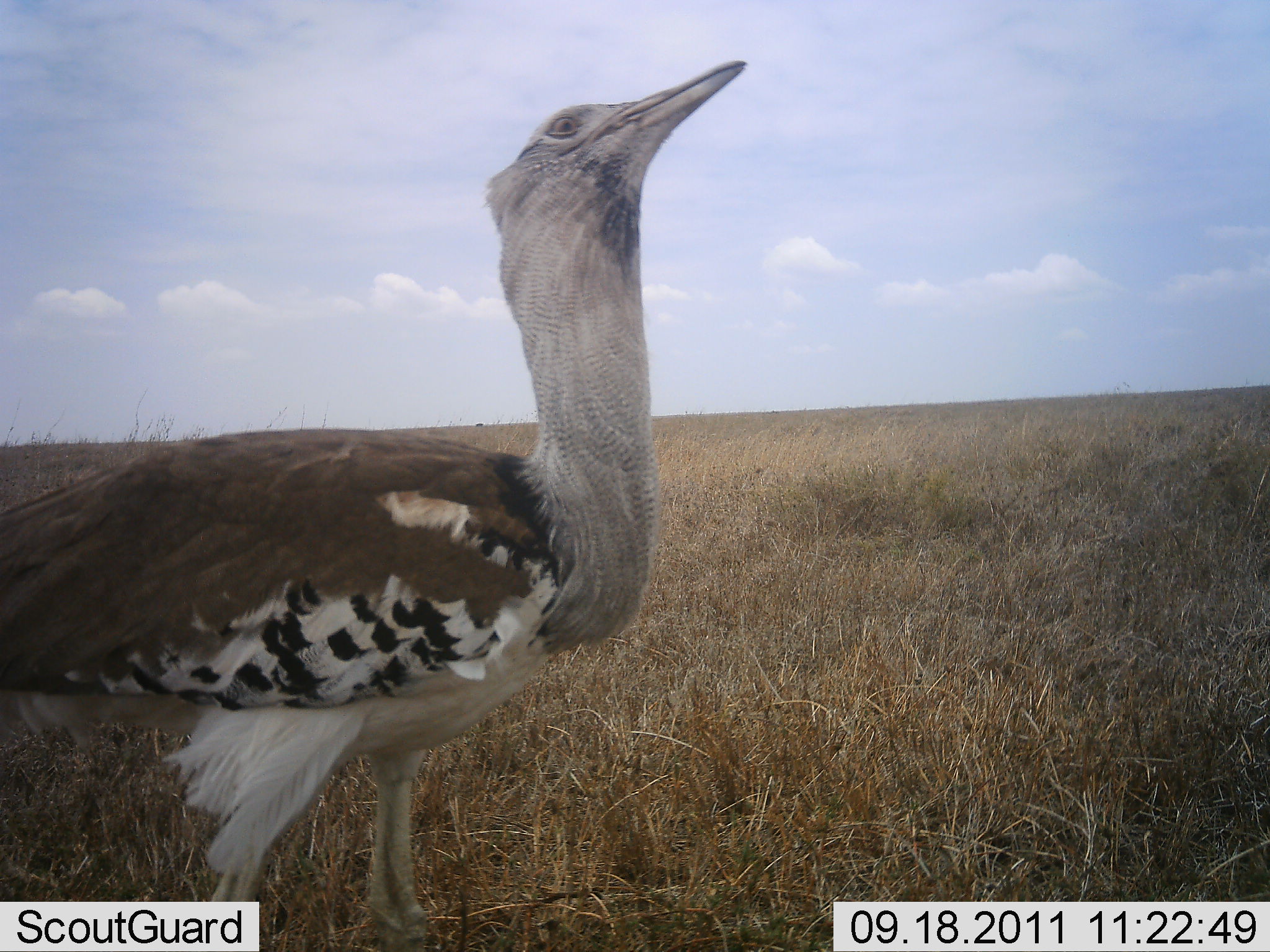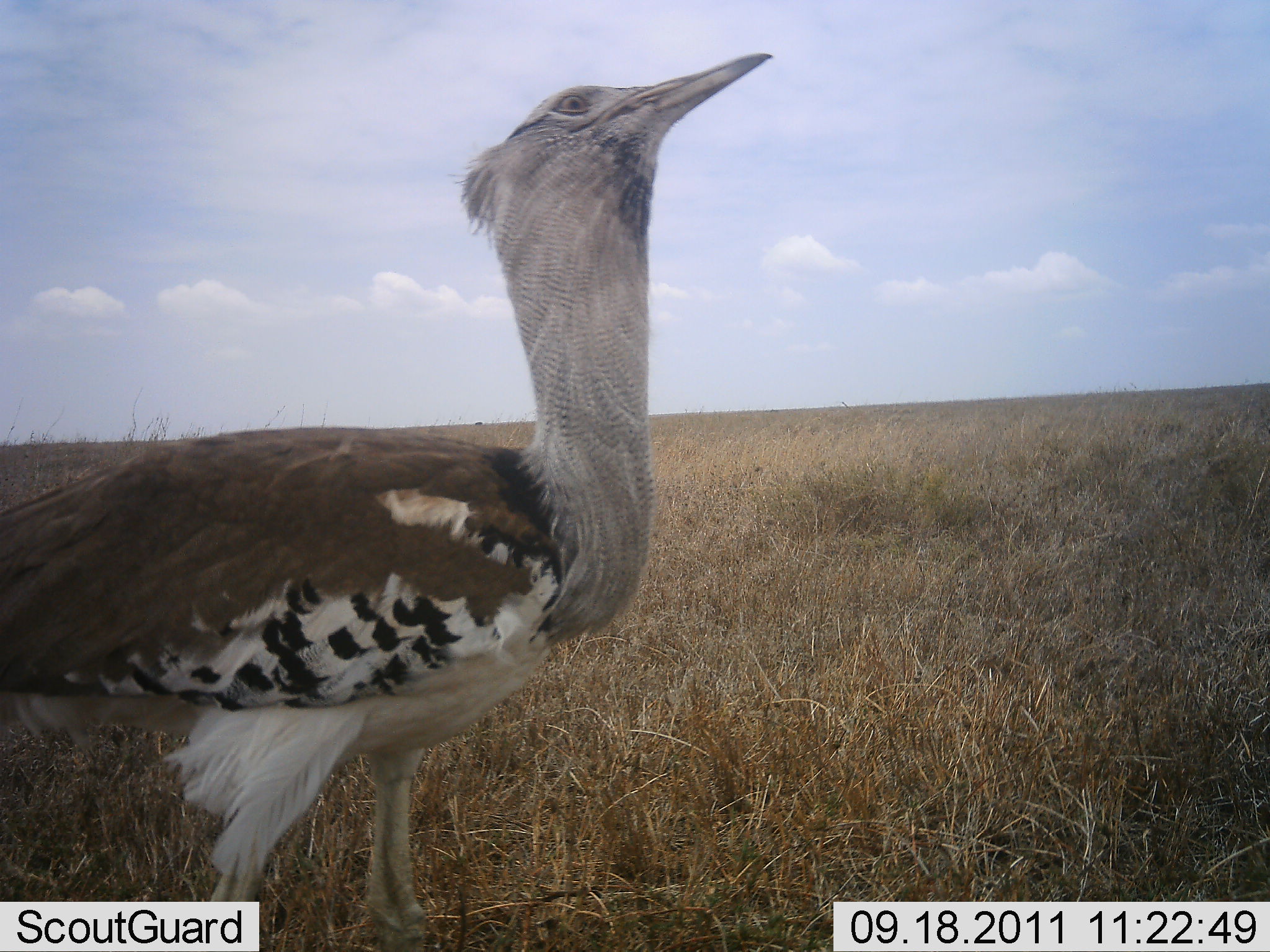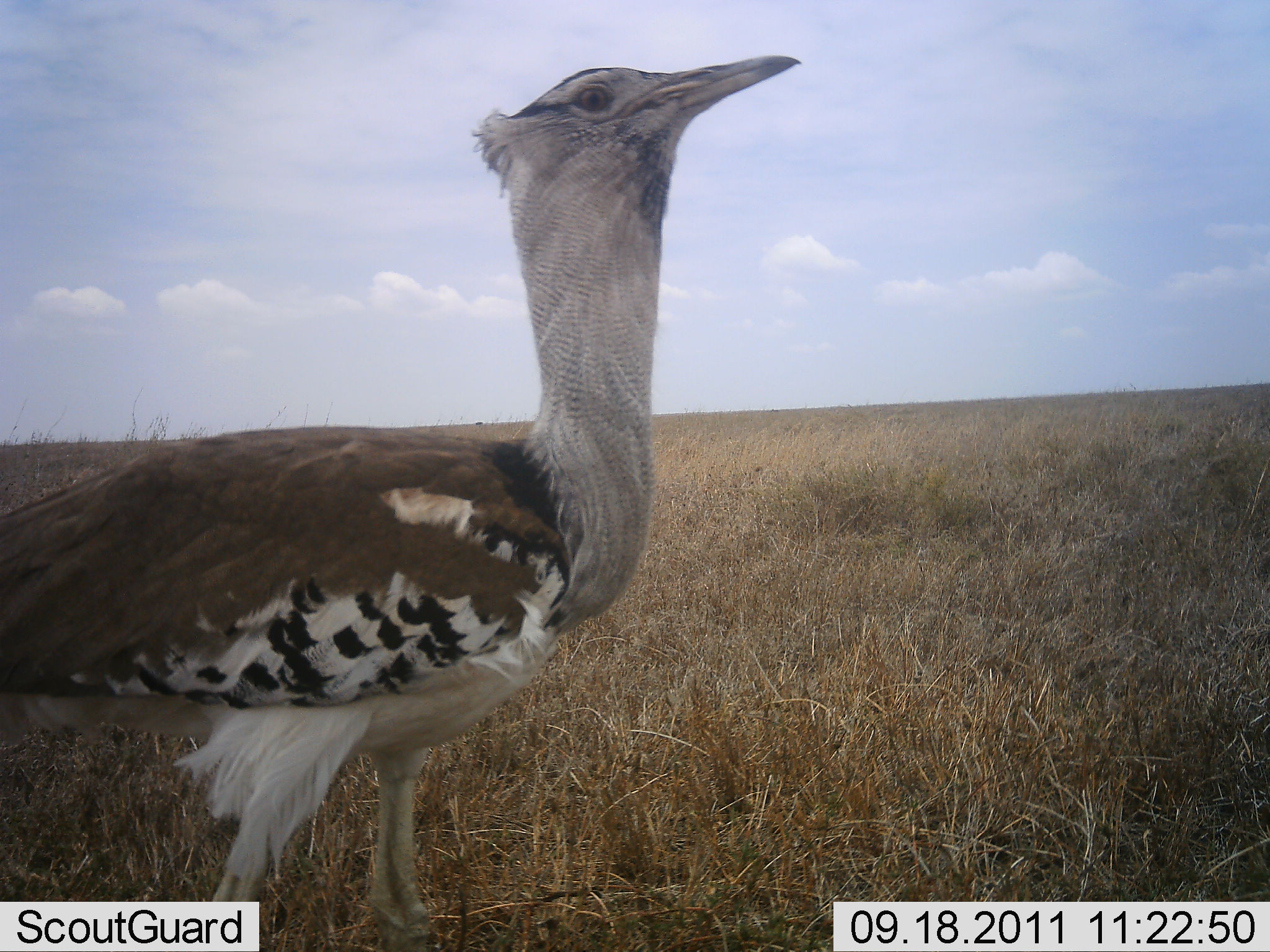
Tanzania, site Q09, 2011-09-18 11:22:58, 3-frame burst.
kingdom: Animalia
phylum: Chordata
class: Aves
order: Otidiformes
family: Otididae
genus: Ardeotis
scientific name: Ardeotis kori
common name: kori bustard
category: koribustard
Koribustard (kori bustard) (Ardeotis kori), count 1. Behavior (volunteer vote fractions): standing 100%, resting 0%, moving 0%, interacting 0%. Young present (vote fraction): 0%. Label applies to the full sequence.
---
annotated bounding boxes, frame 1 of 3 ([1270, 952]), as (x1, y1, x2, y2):
animal: (0, 60, 751, 951)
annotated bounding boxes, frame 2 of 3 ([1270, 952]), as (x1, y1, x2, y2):
animal: (0, 54, 778, 951)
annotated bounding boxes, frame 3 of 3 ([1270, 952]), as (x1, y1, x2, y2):
animal: (0, 53, 812, 951)